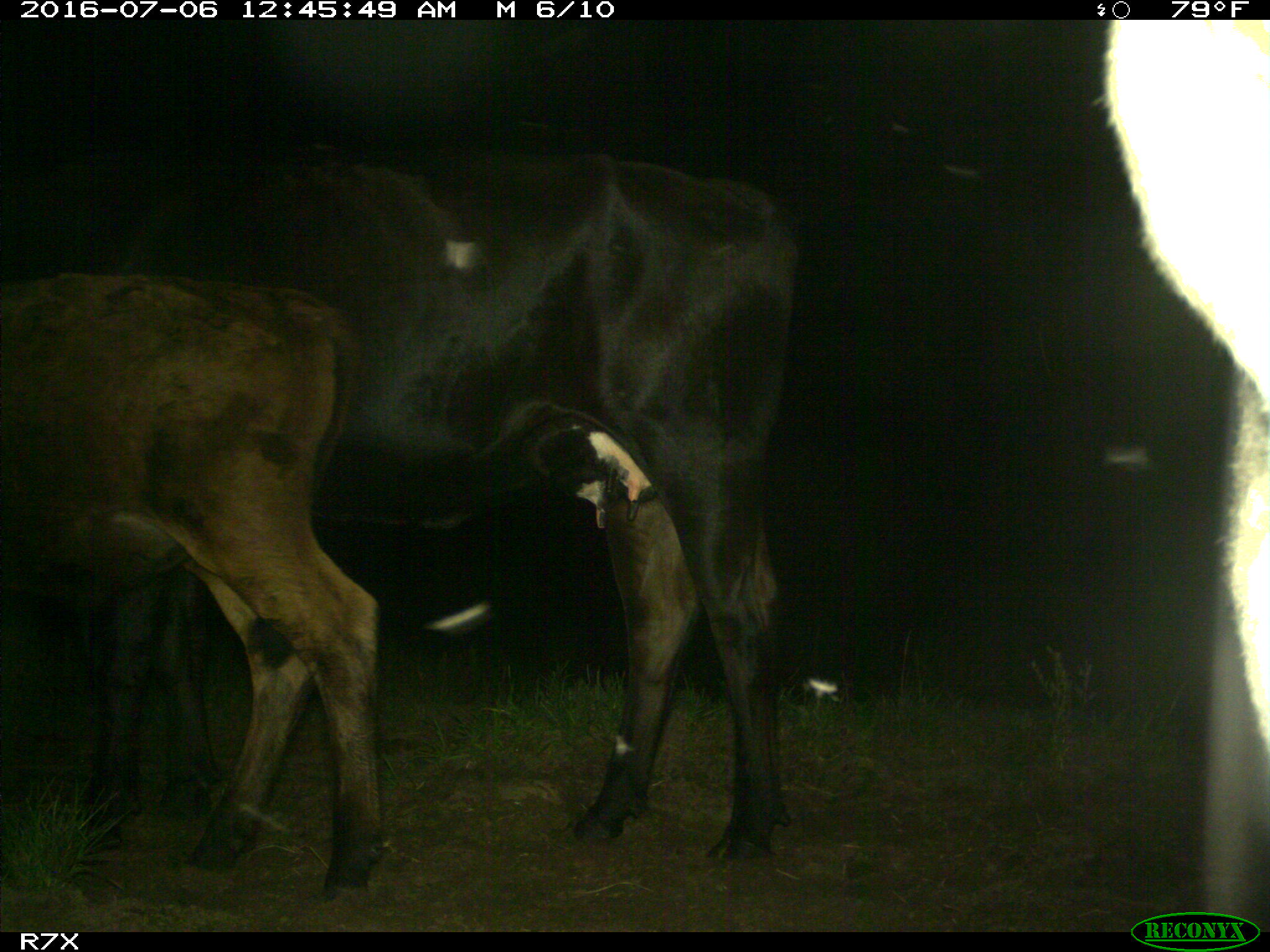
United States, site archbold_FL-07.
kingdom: Animalia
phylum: Chordata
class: Mammalia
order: Artiodactyla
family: Bovidae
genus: Bos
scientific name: Bos taurus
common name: domestic cow